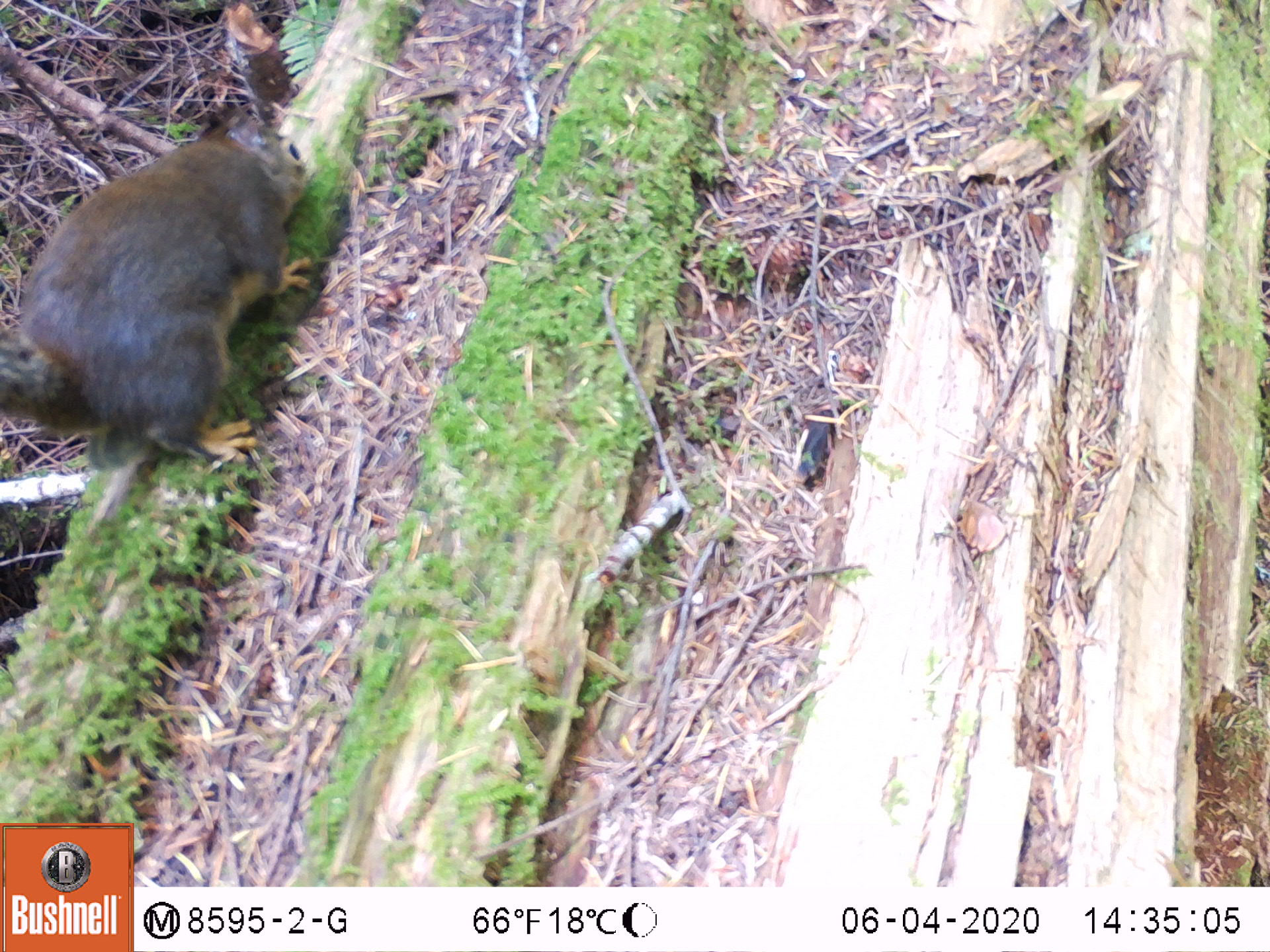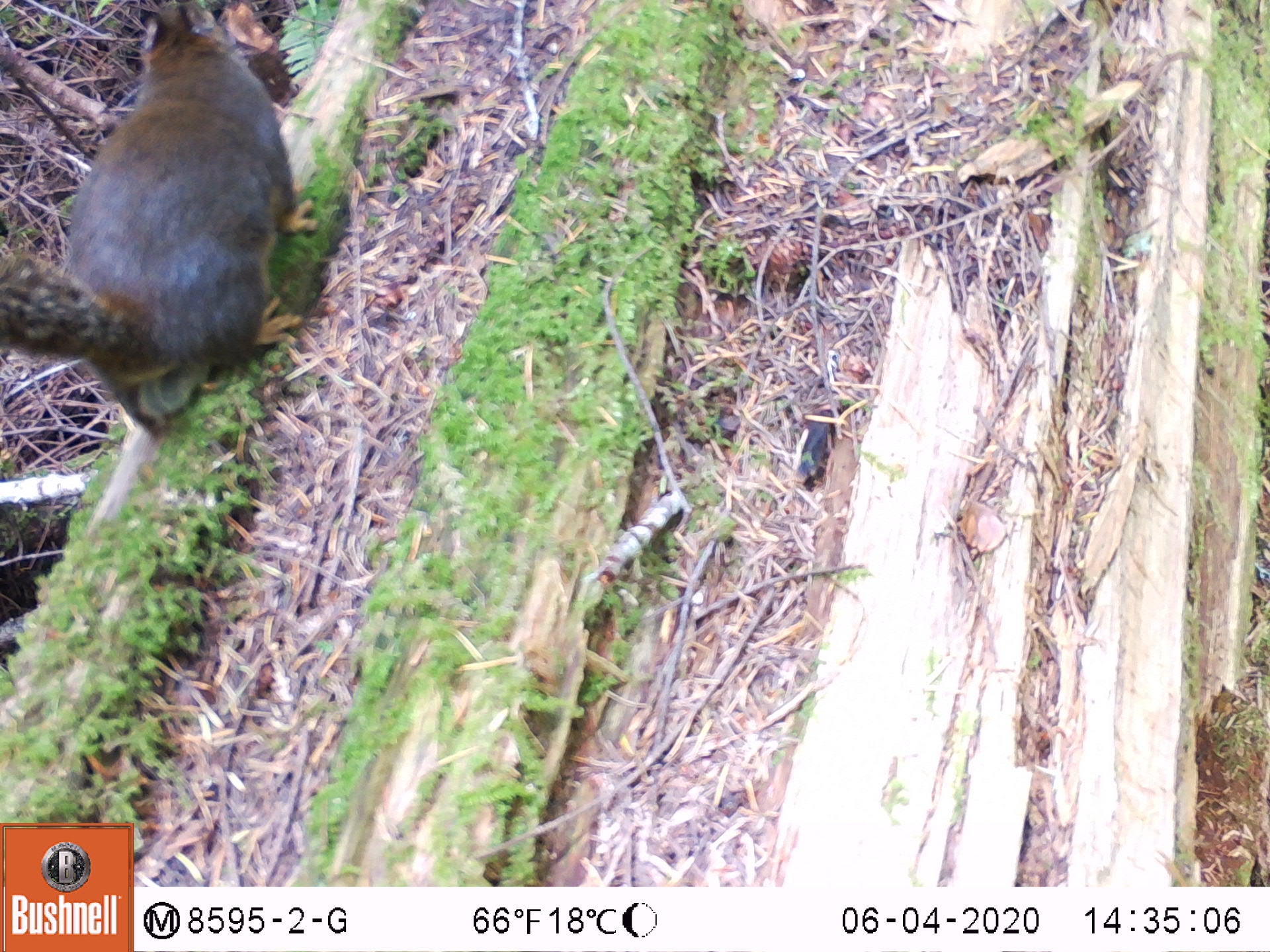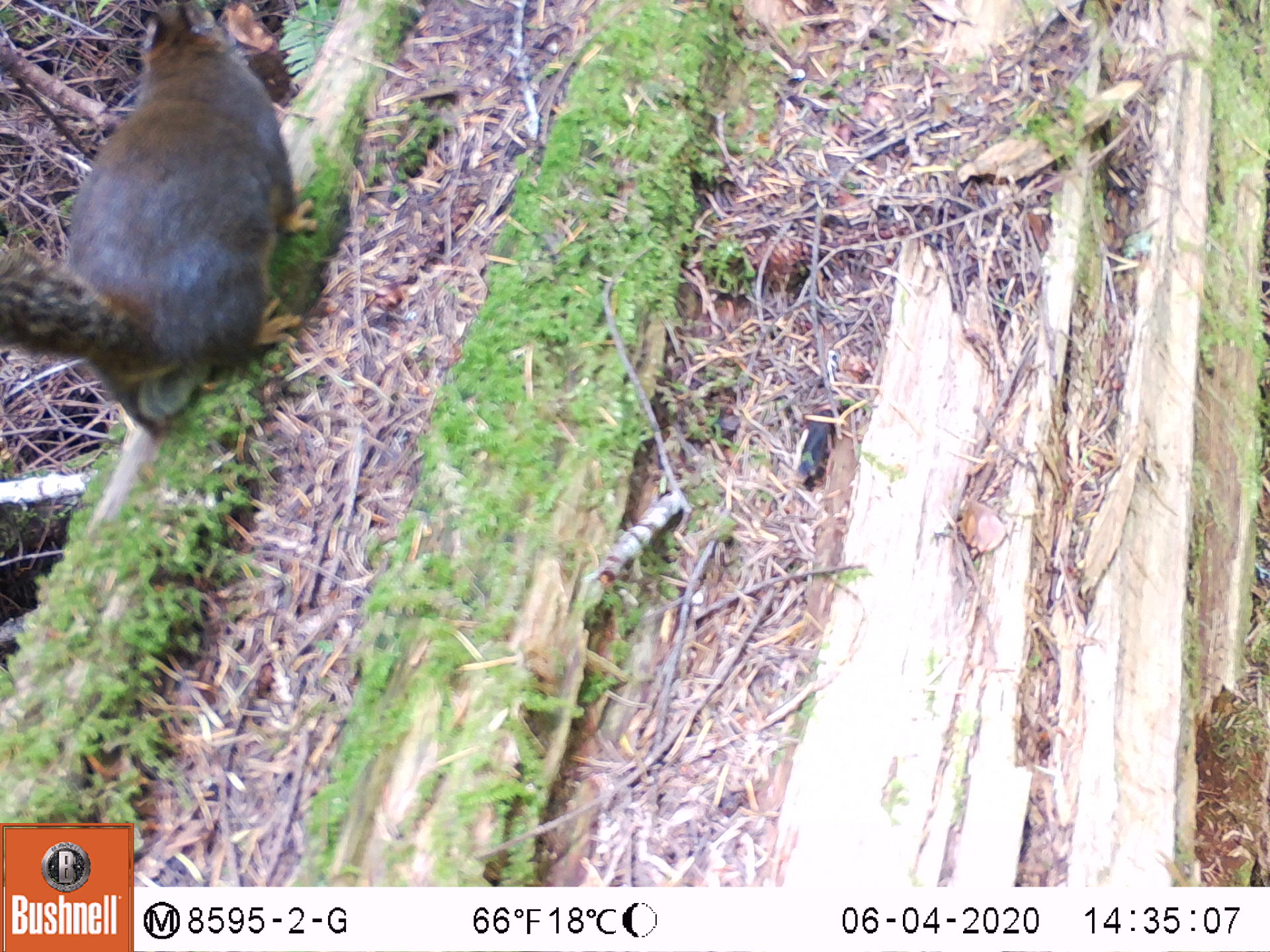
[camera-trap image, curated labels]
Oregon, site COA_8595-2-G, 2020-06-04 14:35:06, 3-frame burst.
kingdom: Animalia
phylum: Chordata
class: Mammalia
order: Rodentia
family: Sciuridae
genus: Tamiasciurus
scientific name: Tamiasciurus douglasii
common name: douglas squirrel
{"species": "douglas squirrel (Tamiasciurus douglasii)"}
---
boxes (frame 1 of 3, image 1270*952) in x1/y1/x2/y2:
douglas squirrel: 0/117/319/465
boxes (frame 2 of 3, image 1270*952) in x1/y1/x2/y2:
douglas squirrel: 0/6/311/411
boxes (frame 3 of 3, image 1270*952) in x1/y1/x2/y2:
douglas squirrel: 0/3/313/440